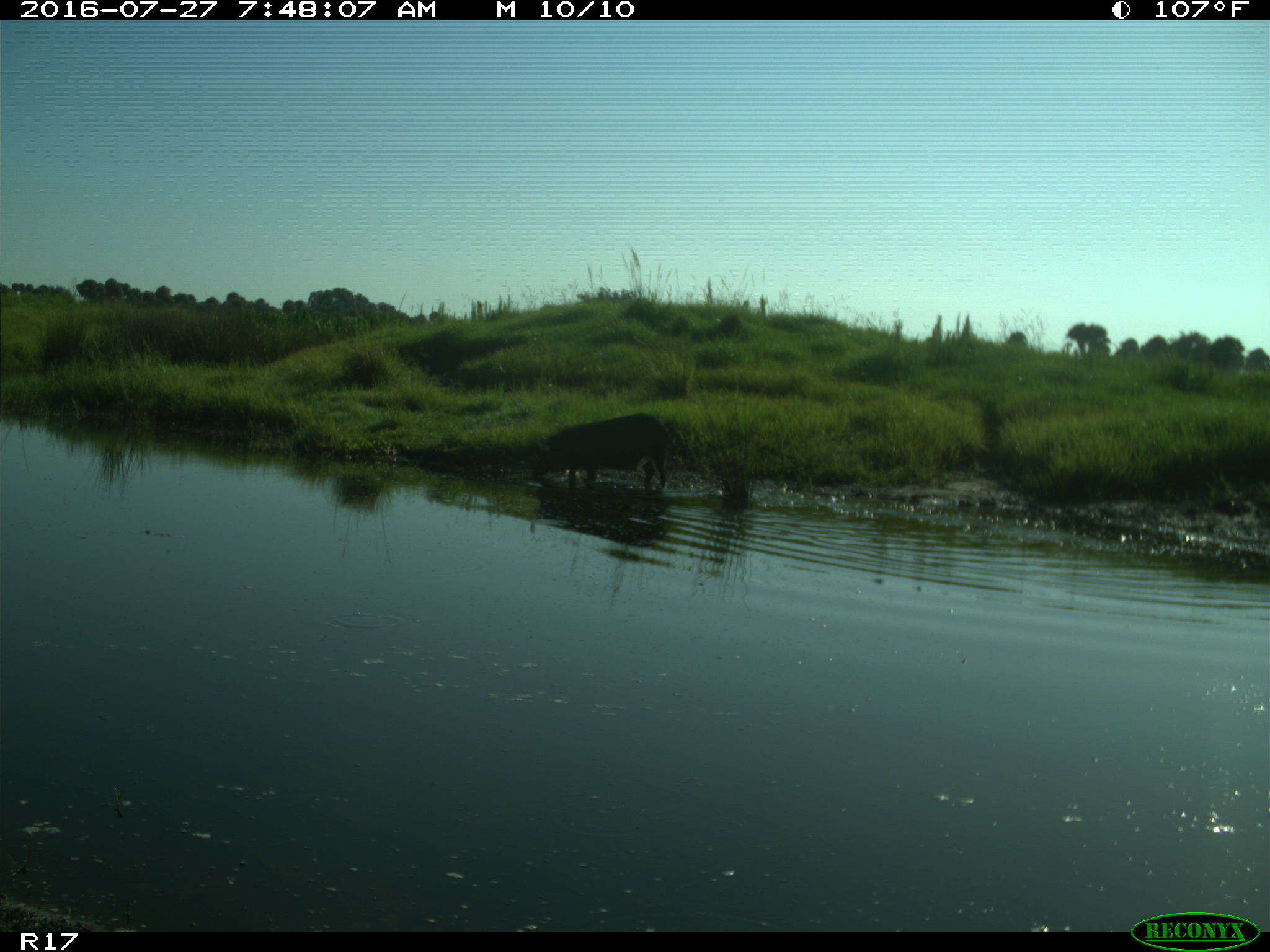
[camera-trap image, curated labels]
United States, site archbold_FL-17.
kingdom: Animalia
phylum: Chordata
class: Mammalia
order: Artiodactyla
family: Suidae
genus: Sus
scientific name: Sus scrofa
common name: wild boar